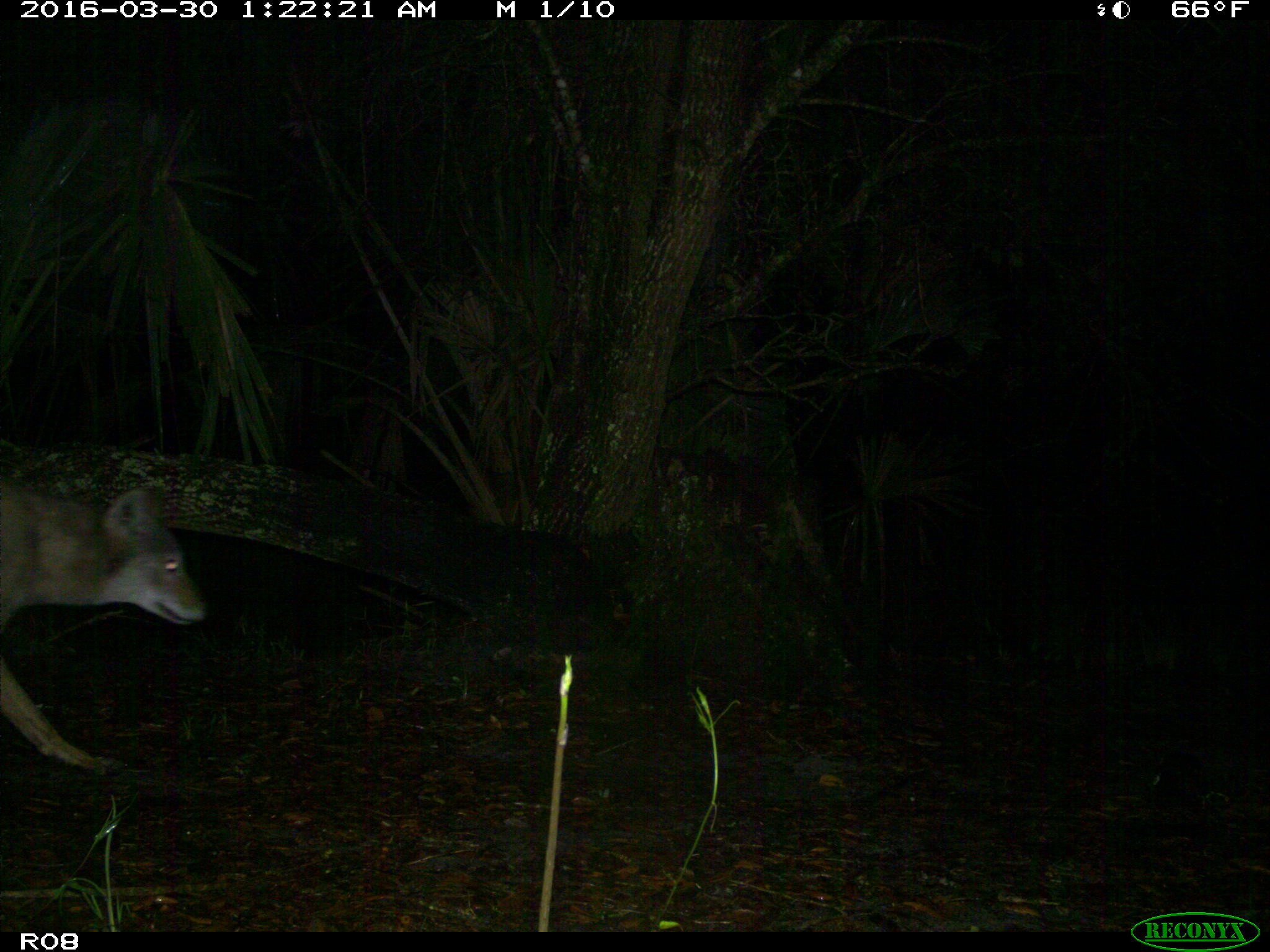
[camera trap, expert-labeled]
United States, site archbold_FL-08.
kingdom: Animalia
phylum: Chordata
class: Mammalia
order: Carnivora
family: Canidae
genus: Canis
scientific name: Canis latrans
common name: coyote